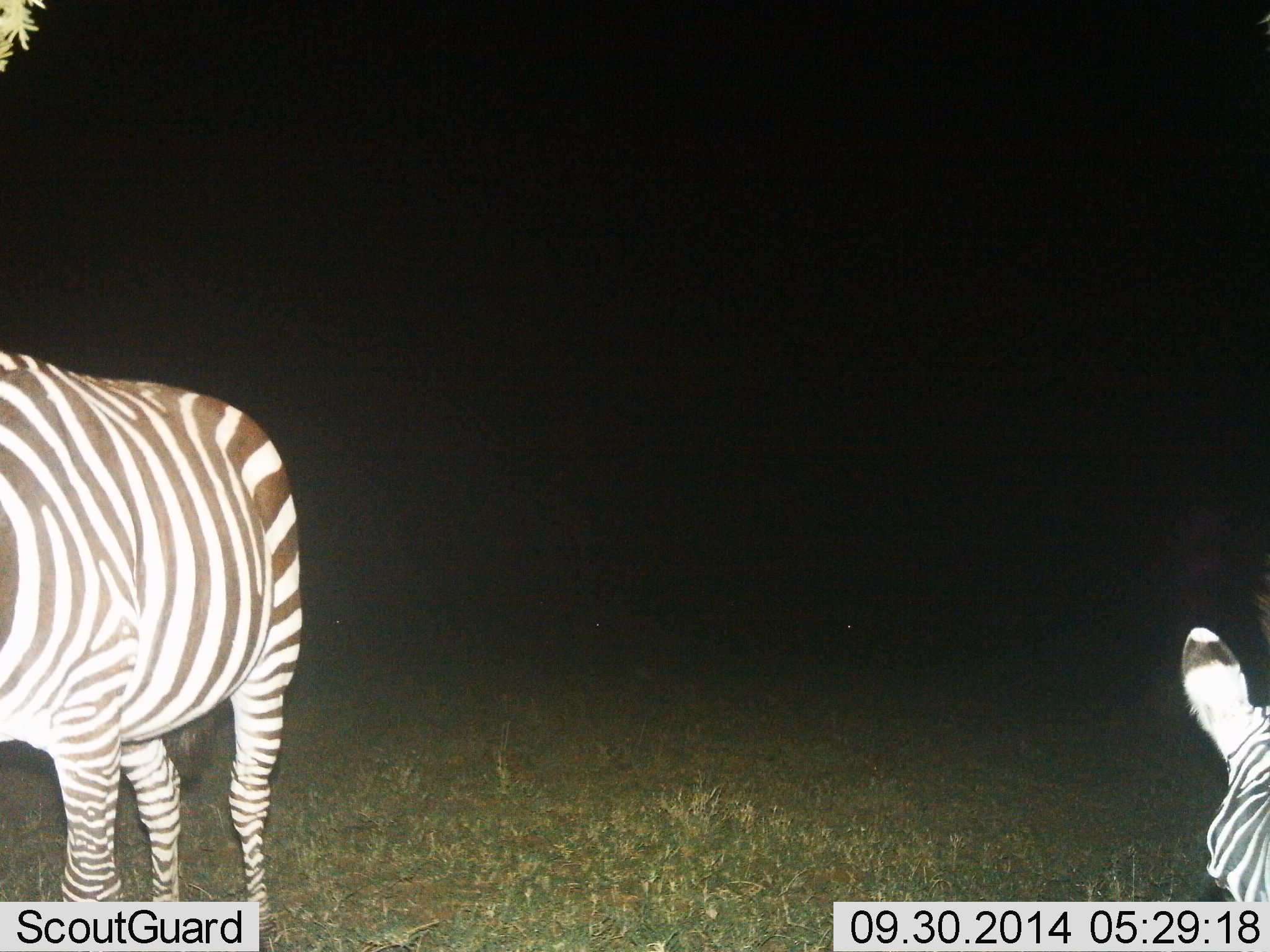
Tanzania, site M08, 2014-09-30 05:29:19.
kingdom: Animalia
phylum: Chordata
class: Mammalia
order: Perissodactyla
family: Equidae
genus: Equus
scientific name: Equus quagga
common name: plains zebra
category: zebra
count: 2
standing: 100%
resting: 20%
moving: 0%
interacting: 0%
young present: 0%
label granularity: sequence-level